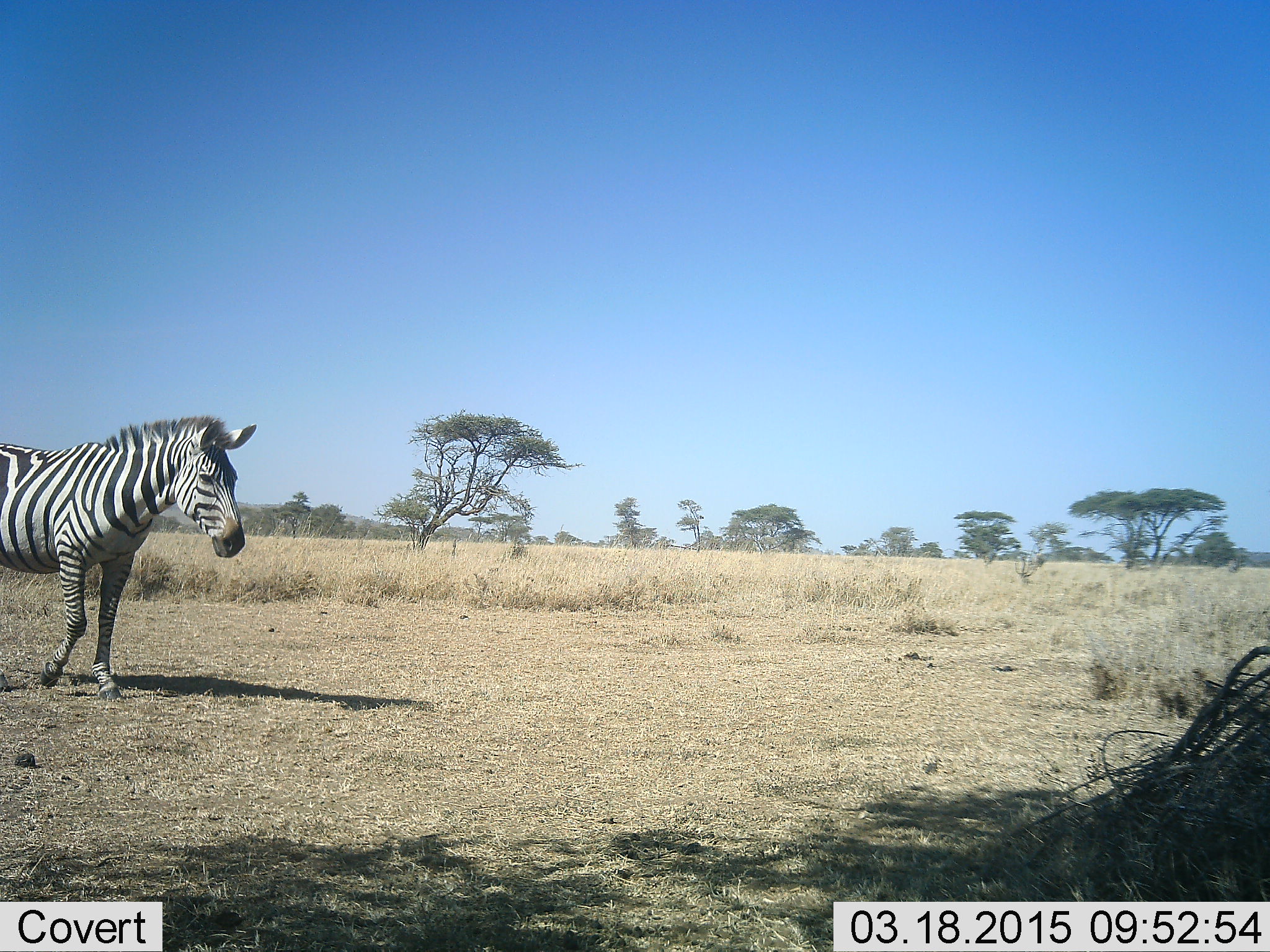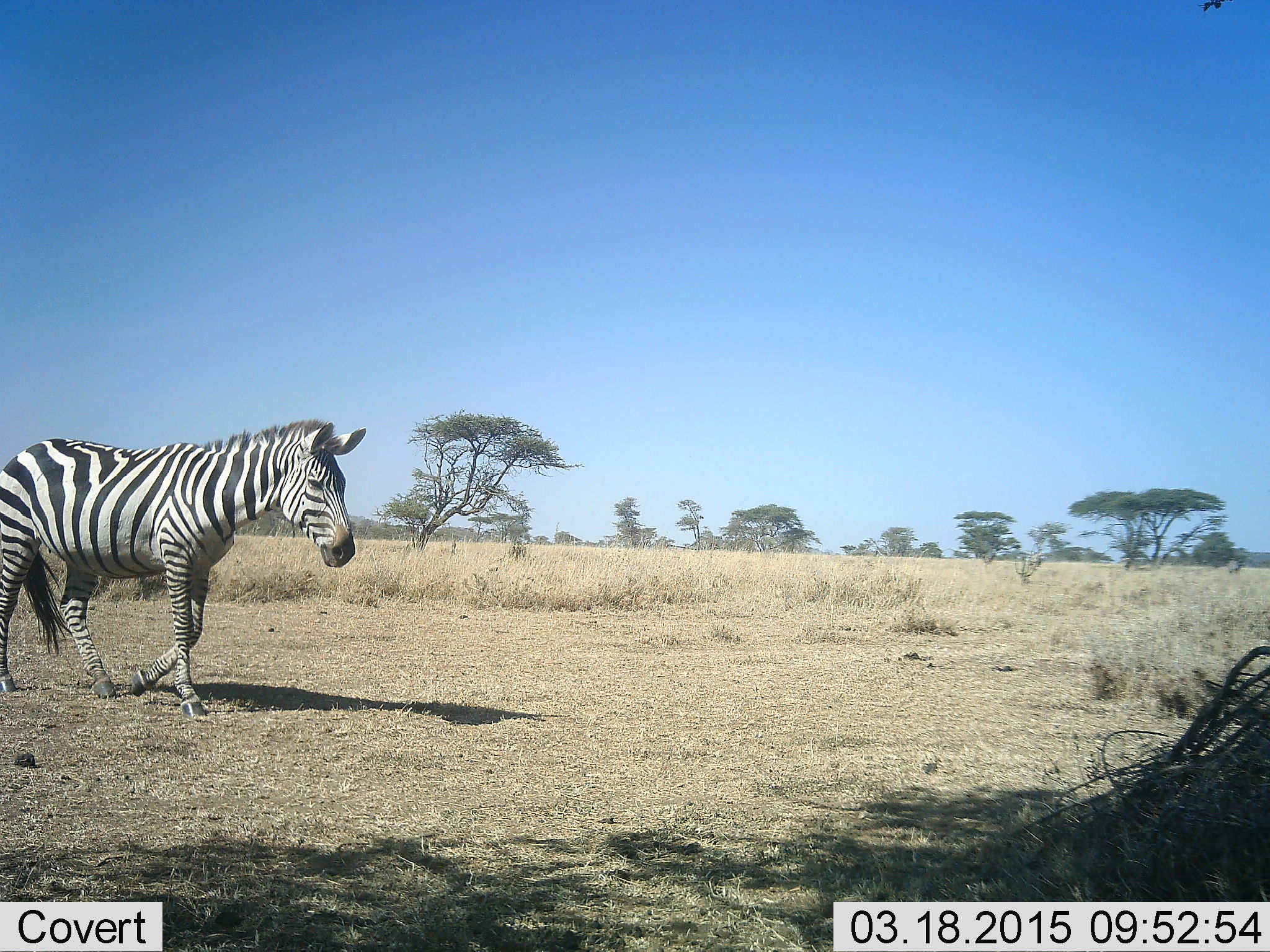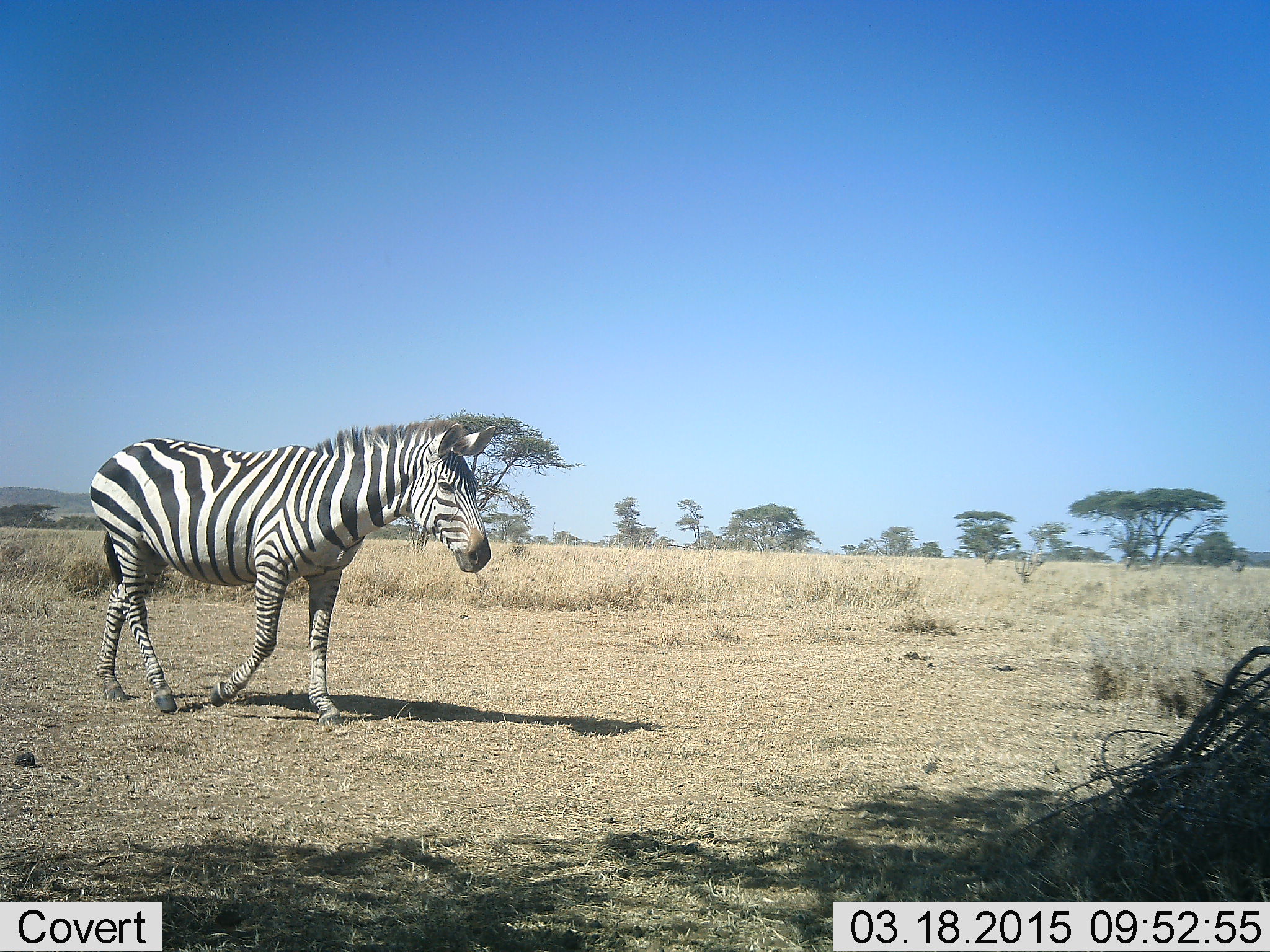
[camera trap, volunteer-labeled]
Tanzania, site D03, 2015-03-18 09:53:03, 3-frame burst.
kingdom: Animalia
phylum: Chordata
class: Mammalia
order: Perissodactyla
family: Equidae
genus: Equus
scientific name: Equus quagga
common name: plains zebra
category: zebra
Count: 1.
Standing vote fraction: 0%.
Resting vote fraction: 0%.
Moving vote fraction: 100%.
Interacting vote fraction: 0%.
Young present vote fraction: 0%.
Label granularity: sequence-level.